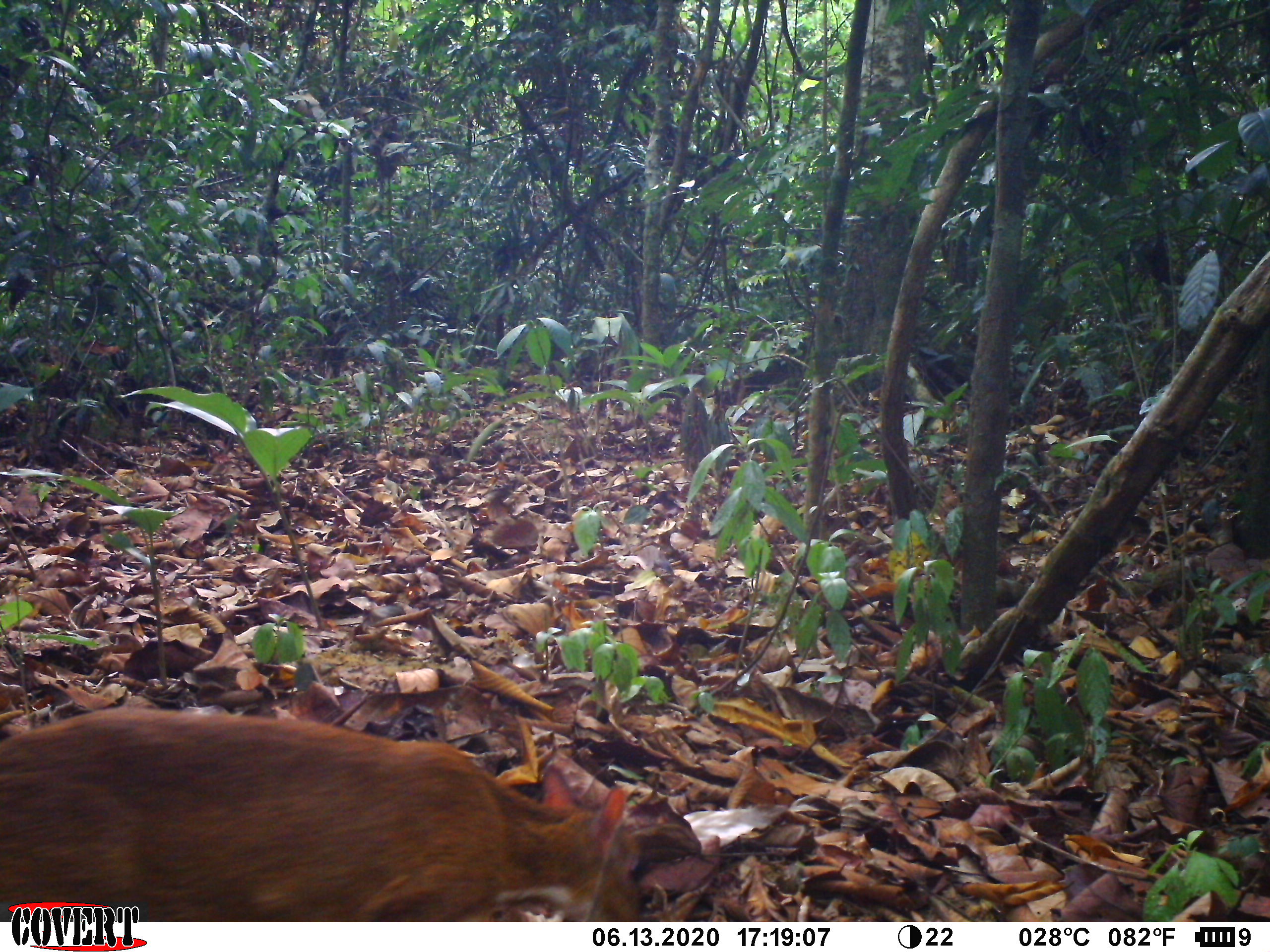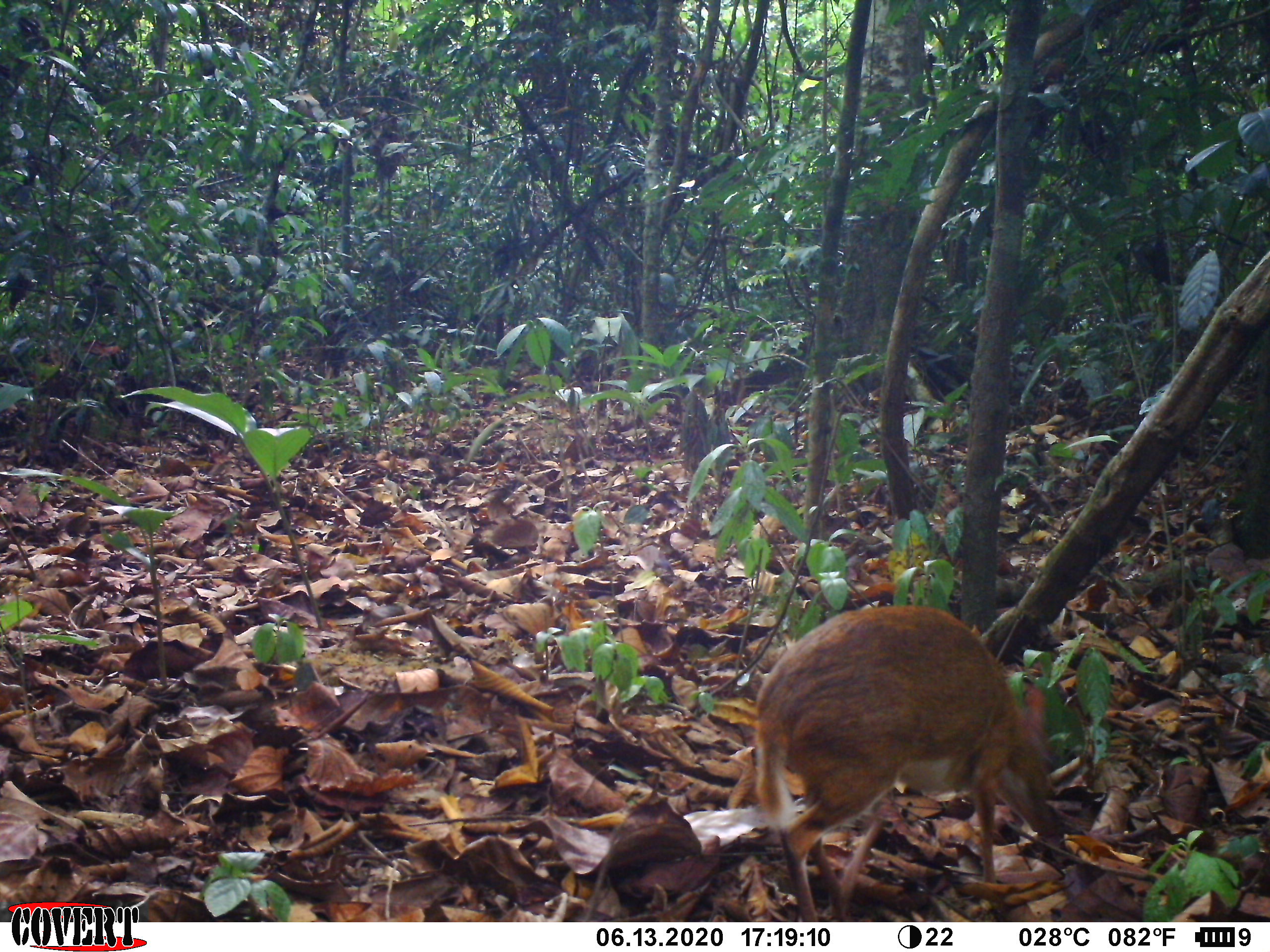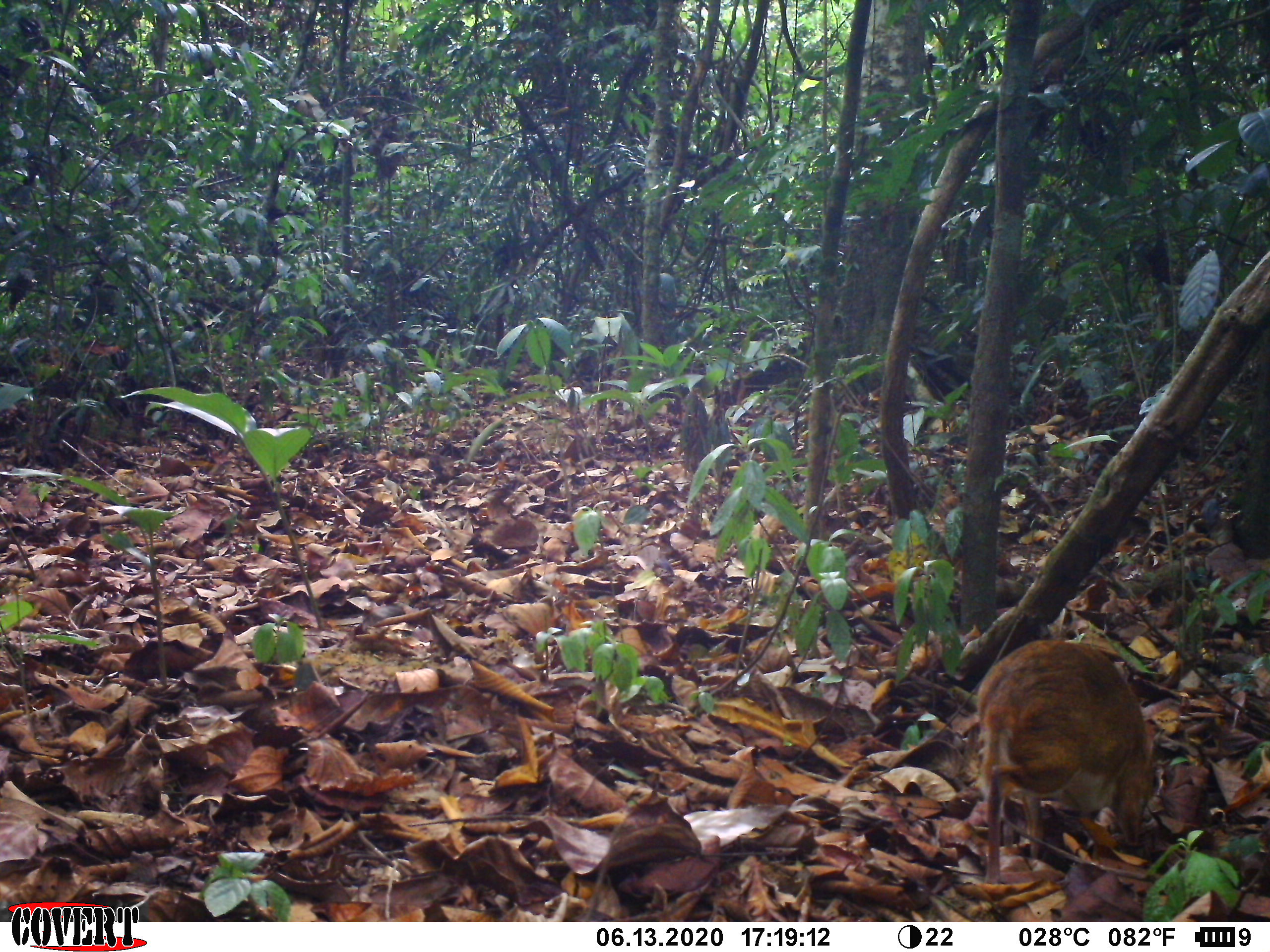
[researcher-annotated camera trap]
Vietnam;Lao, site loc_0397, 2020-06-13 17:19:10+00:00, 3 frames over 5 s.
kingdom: Animalia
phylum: Chordata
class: Mammalia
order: Artiodactyla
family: Tragulidae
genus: Moschiola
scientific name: Moschiola meminna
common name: chevrotain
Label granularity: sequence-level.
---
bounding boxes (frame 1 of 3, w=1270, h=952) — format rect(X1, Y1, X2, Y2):
chevrotain: rect(2, 703, 647, 917)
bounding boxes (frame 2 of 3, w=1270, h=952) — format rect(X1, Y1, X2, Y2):
chevrotain: rect(752, 600, 1056, 920)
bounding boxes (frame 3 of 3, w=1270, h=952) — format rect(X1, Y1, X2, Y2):
chevrotain: rect(971, 635, 1165, 893)